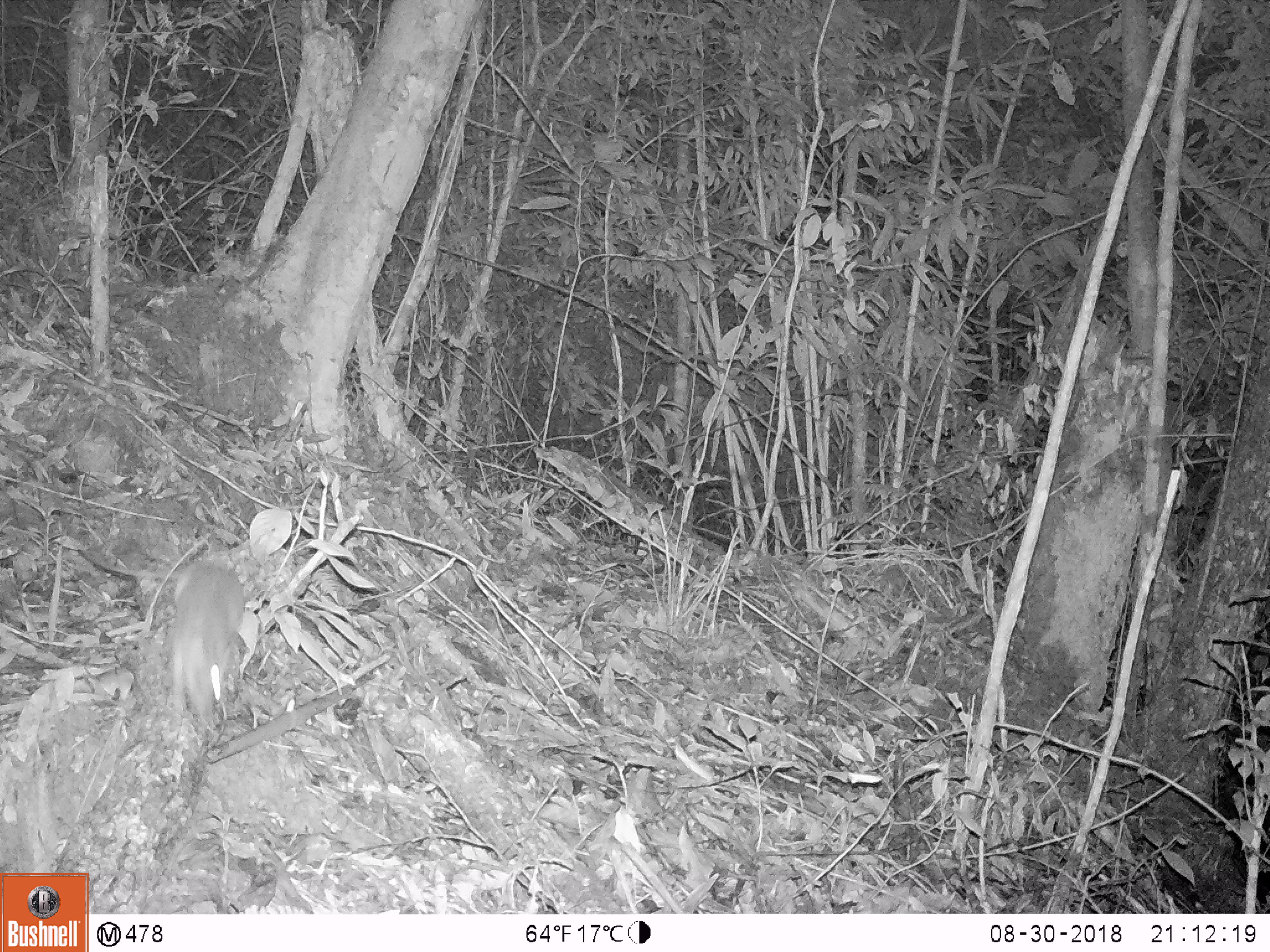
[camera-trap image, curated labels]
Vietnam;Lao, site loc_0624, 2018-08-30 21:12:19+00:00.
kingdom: Animalia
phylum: Chordata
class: Mammalia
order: Rodentia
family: Muridae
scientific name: Muridae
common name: old-world mice and rats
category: unidentified murid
Unidentified murid (old-world mice and rats) (Muridae). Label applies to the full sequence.